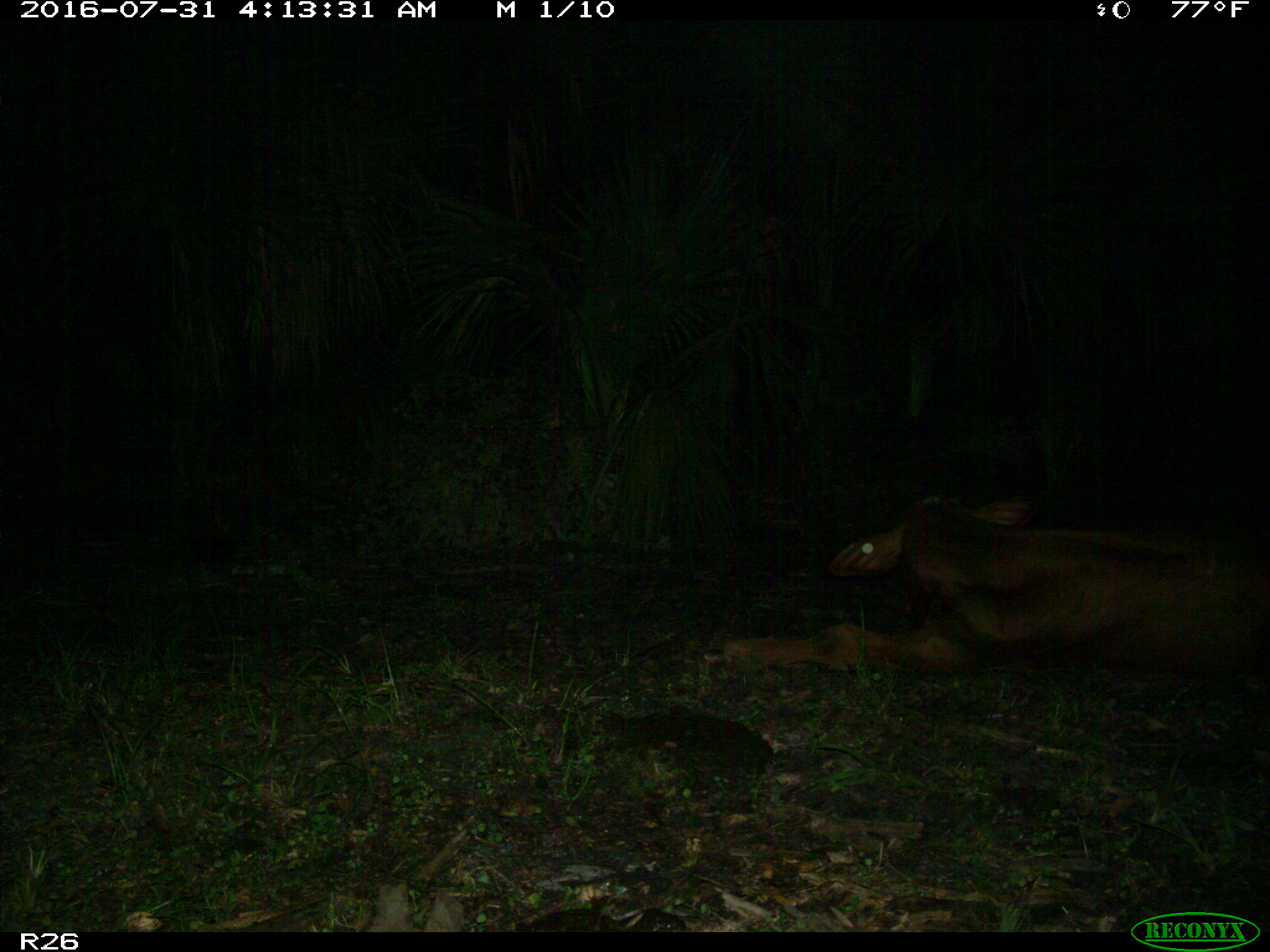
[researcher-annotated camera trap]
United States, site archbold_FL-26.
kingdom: Animalia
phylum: Chordata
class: Mammalia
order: Artiodactyla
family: Bovidae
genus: Bos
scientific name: Bos taurus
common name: domestic cow